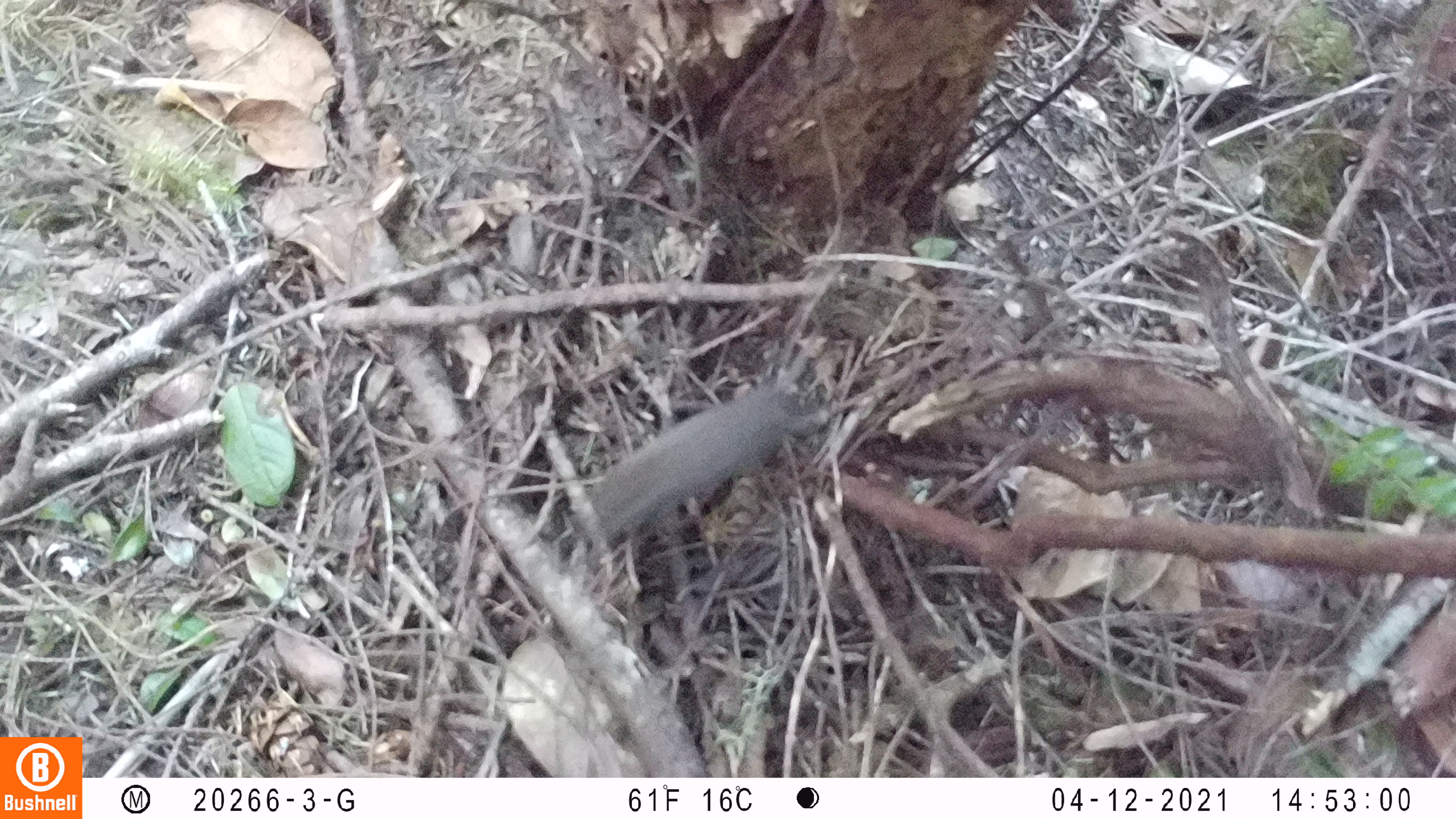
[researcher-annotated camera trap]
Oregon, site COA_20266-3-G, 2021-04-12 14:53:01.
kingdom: Animalia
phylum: Chordata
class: Mammalia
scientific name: Mammalia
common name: small mammal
Small mammal (Mammalia).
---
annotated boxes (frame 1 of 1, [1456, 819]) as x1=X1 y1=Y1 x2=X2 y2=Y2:
small mammal: x1=540 y1=318 x2=918 y2=588